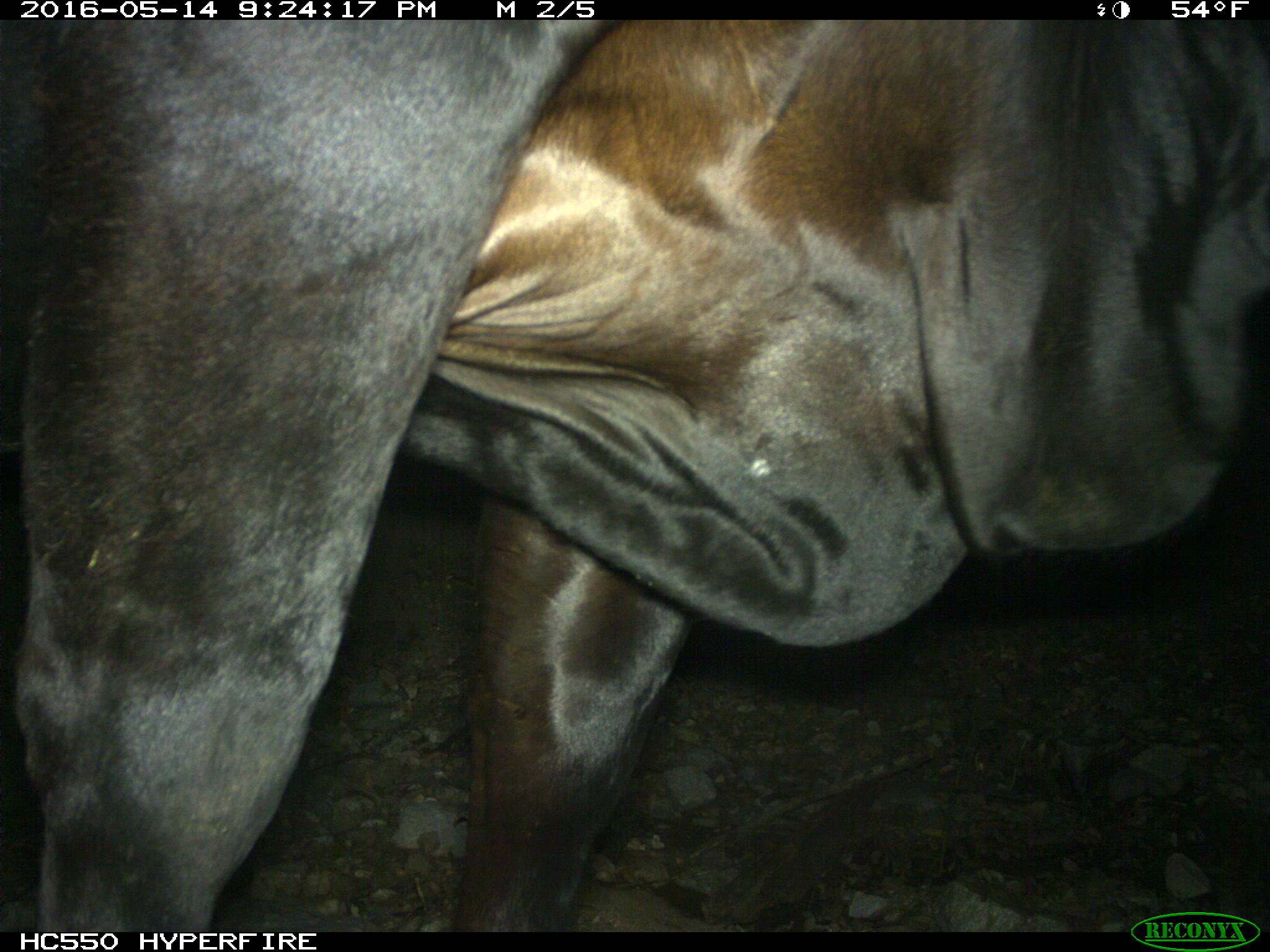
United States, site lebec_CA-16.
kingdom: Animalia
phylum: Chordata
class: Mammalia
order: Artiodactyla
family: Bovidae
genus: Bos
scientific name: Bos taurus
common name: domestic cow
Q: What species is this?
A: Bos taurus (domestic cow).